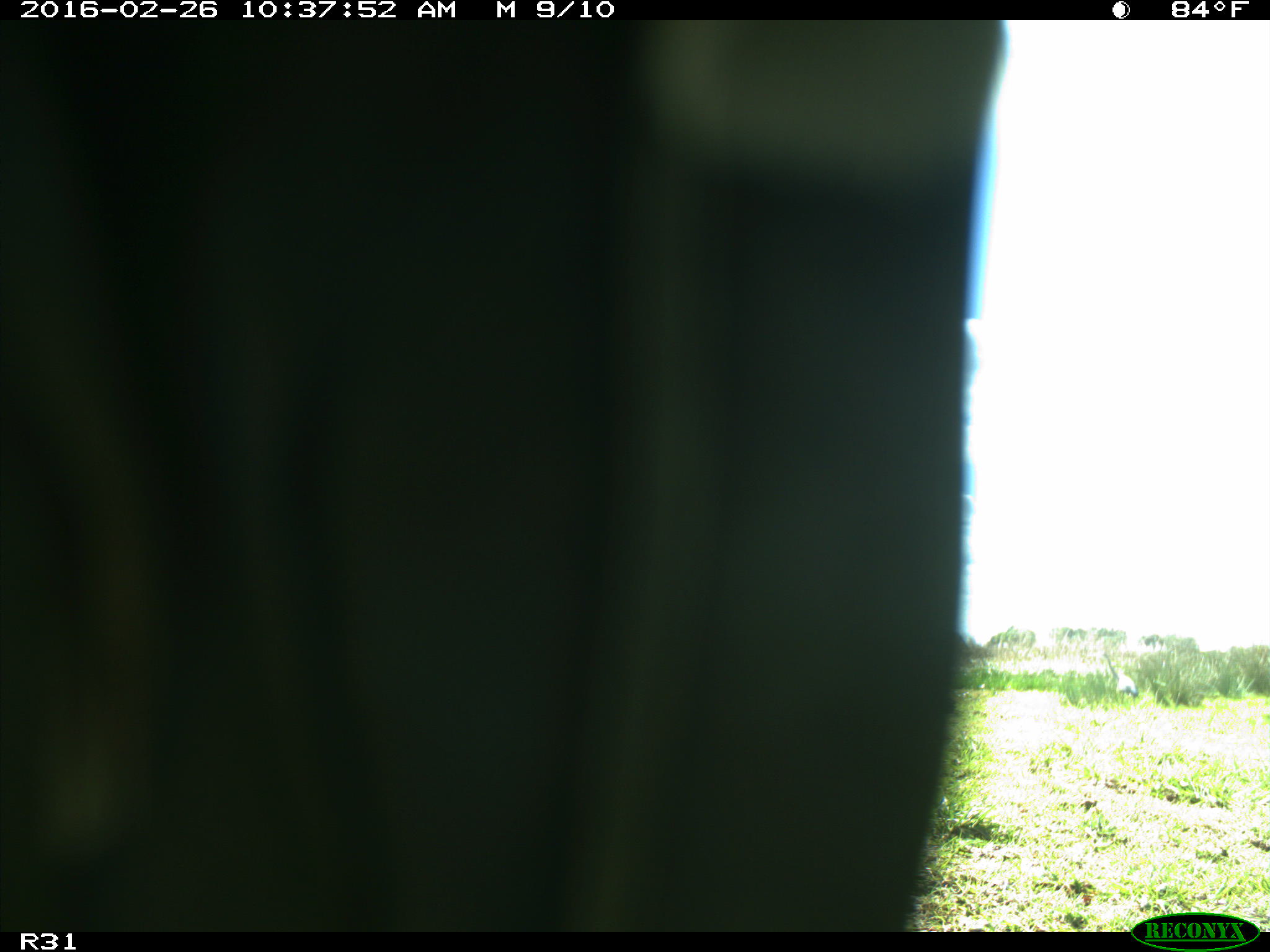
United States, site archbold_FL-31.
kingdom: Animalia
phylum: Chordata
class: Aves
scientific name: Aves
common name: birds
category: unidentified bird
Unidentified bird (birds) (Aves).